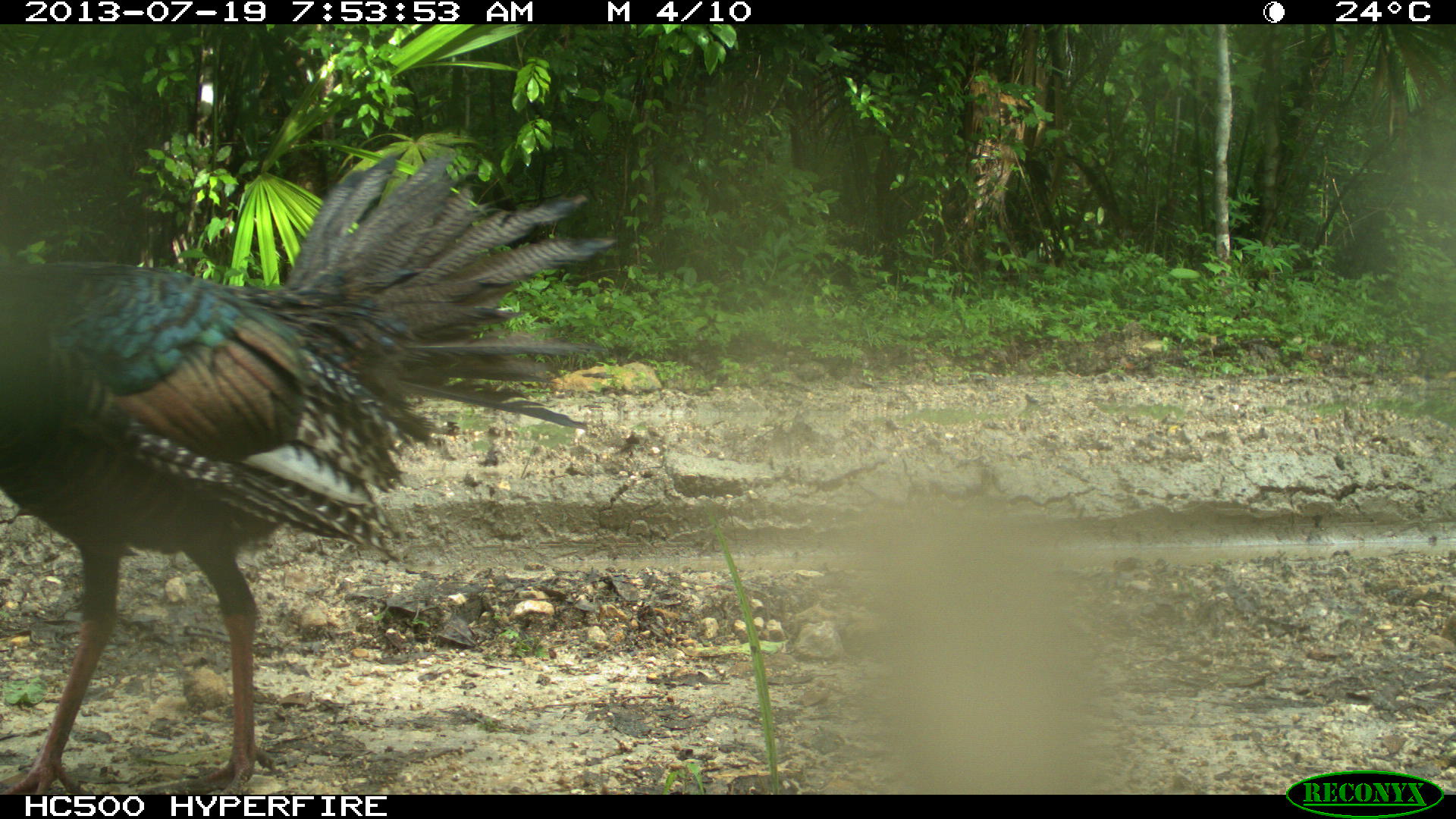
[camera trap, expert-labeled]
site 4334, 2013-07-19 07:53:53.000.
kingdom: Animalia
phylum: Chordata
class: Aves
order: Galliformes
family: Phasianidae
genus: Meleagris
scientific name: Meleagris ocellata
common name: ocellated turkey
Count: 1.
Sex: male.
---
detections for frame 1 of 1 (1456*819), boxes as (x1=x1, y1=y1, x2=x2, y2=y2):
meleagris ocellata: (x1=0, y1=150, x2=618, y2=794)